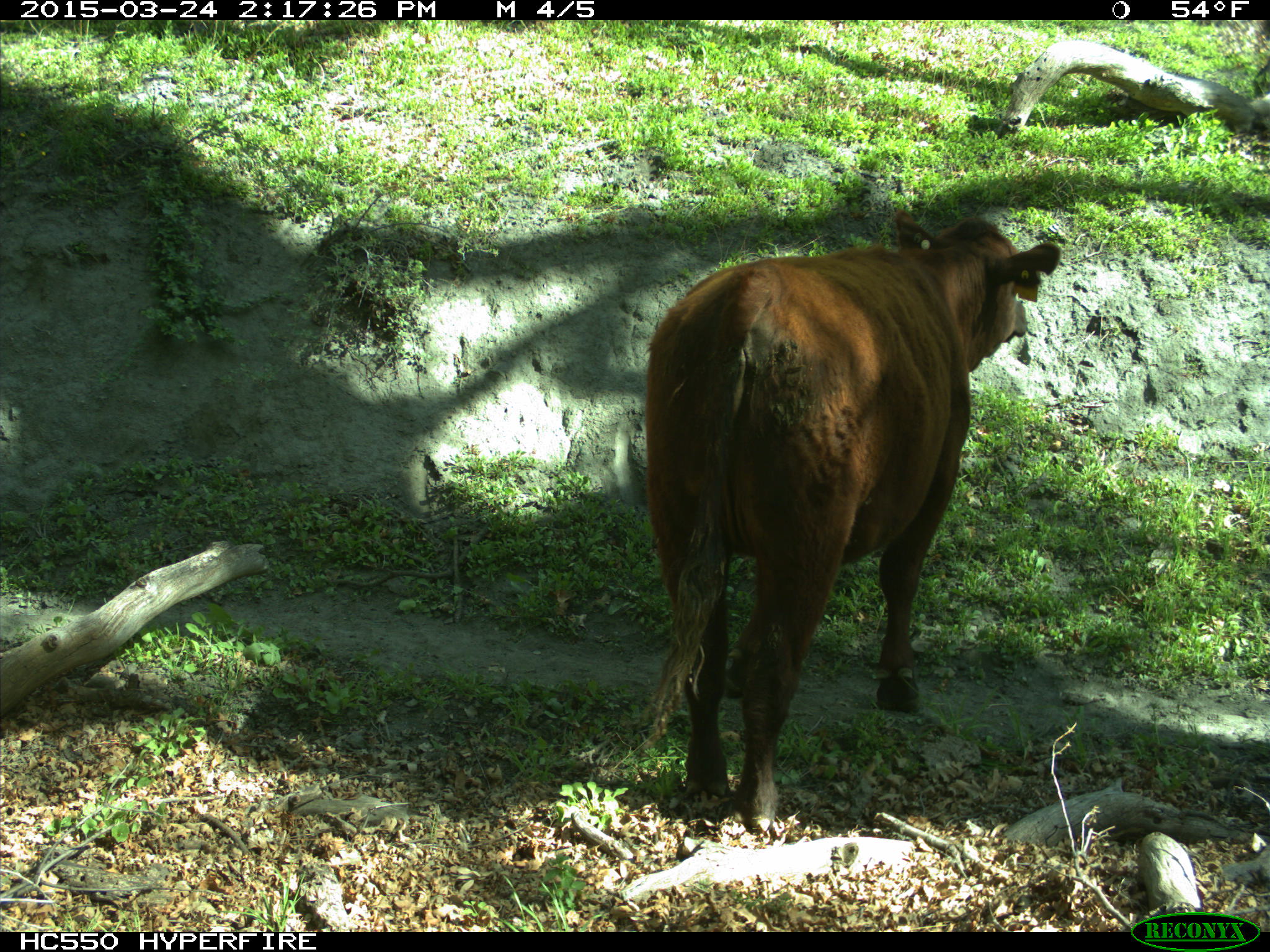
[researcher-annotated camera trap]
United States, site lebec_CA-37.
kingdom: Animalia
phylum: Chordata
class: Mammalia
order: Artiodactyla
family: Bovidae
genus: Bos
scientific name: Bos taurus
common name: domestic cow